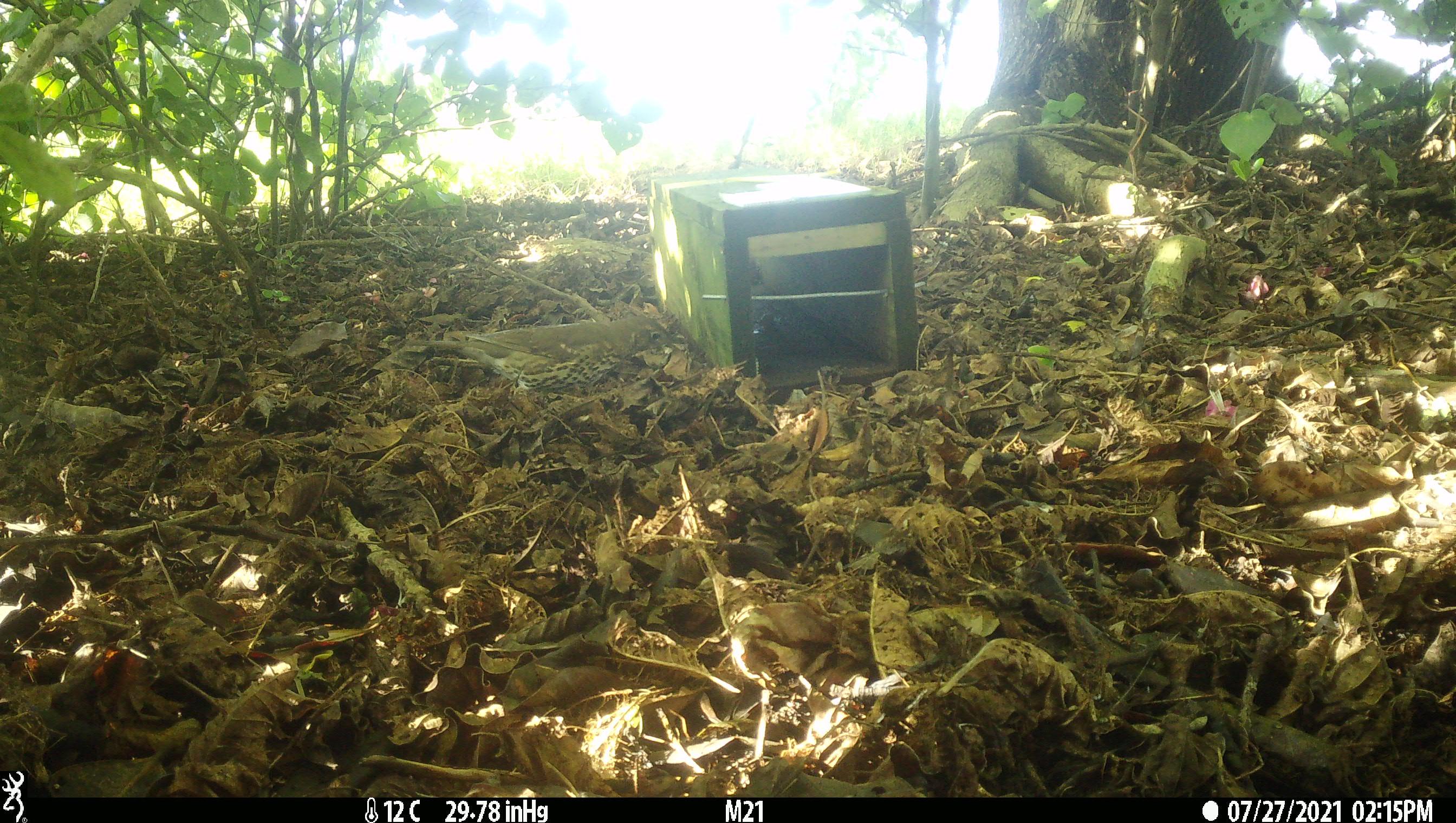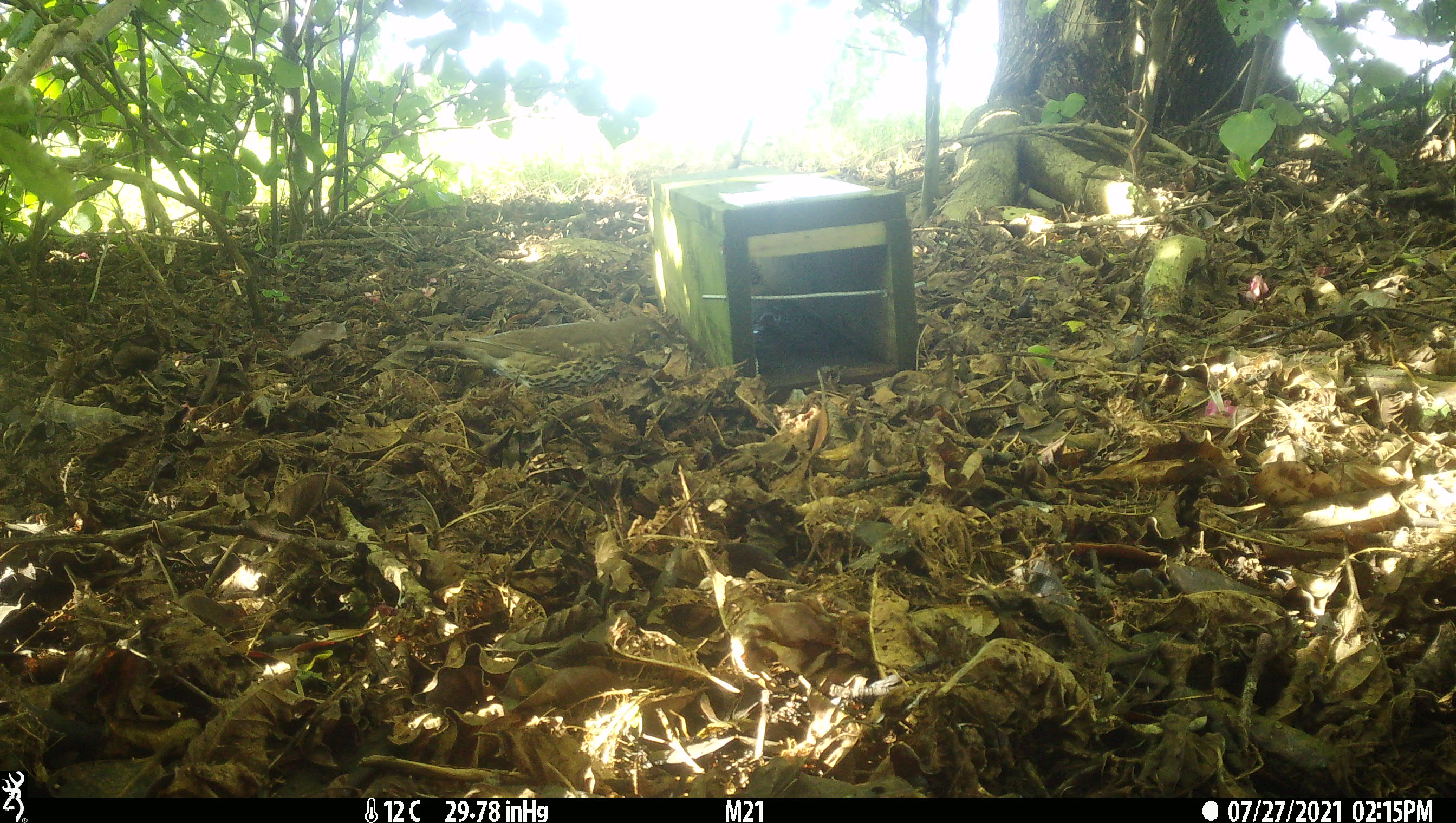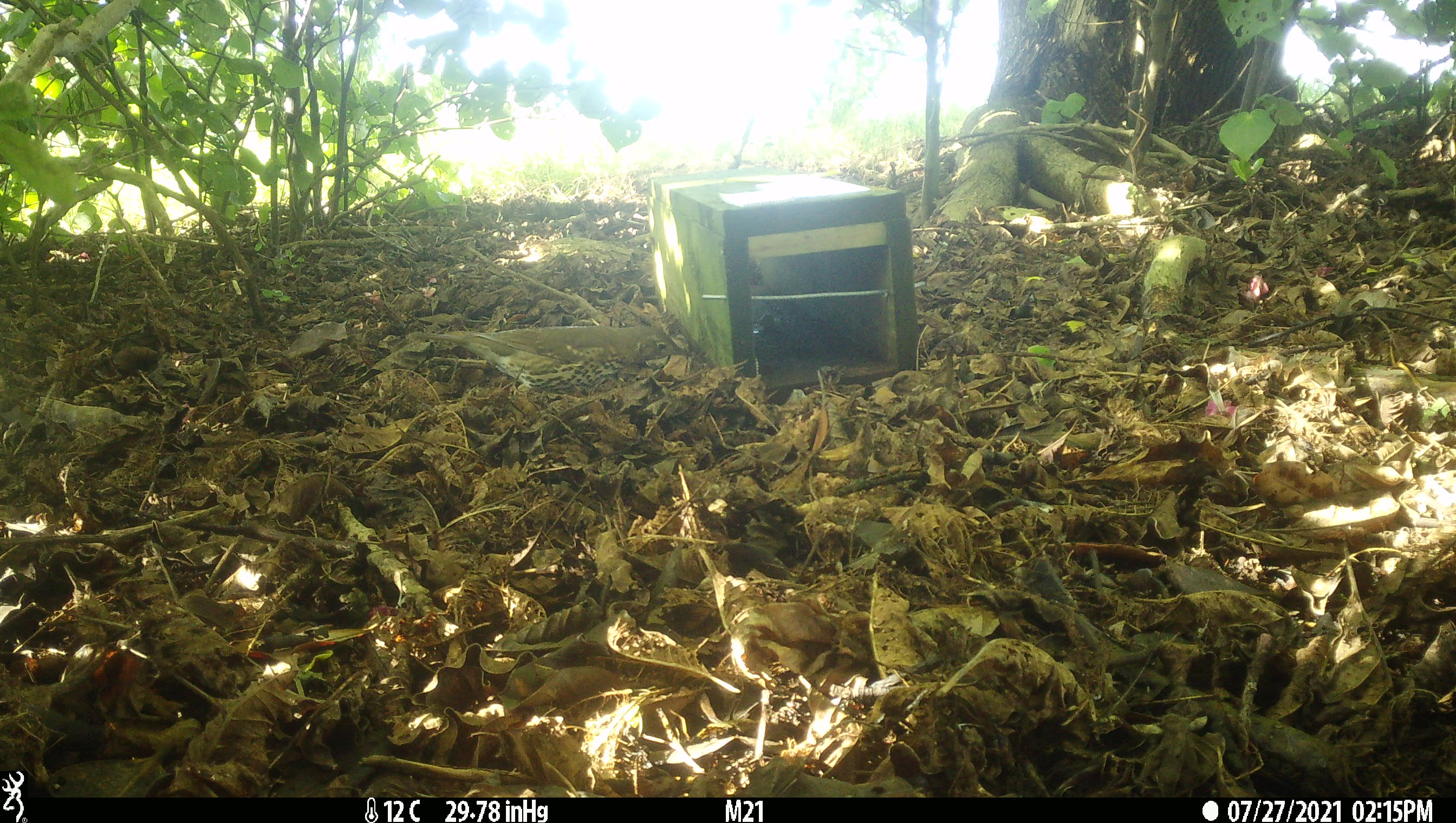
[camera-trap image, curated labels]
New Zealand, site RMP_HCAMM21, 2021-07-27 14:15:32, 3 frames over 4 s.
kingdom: Animalia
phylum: Chordata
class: Aves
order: Passeriformes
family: Turdidae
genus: Turdus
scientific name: Turdus philomelos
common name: song thrush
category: thrush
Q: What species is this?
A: Thrush (song thrush) (Turdus philomelos).